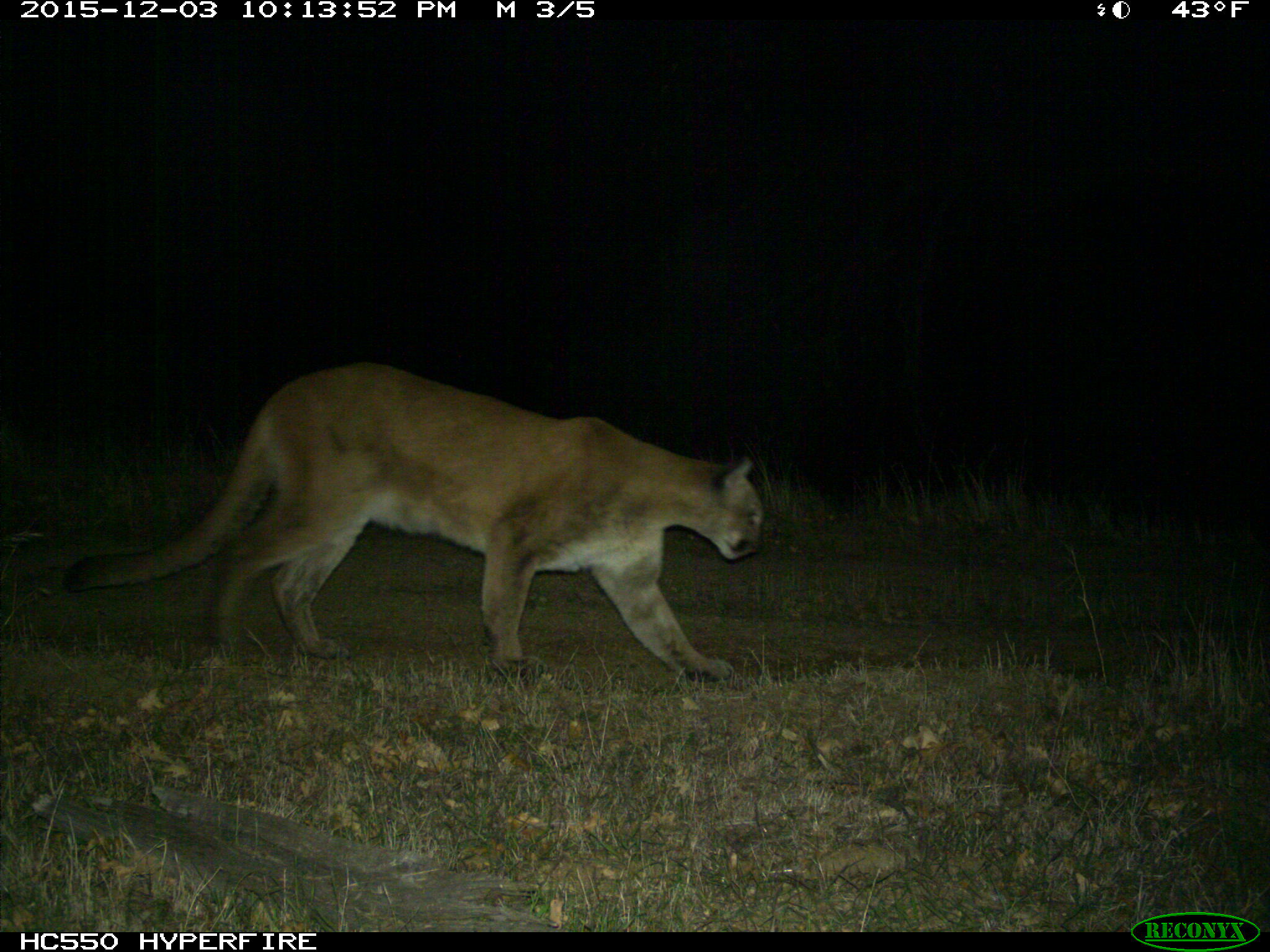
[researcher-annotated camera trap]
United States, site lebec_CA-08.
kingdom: Animalia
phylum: Chordata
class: Mammalia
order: Carnivora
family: Felidae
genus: Puma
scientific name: Puma concolor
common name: mountain lion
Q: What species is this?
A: Puma concolor (mountain lion).